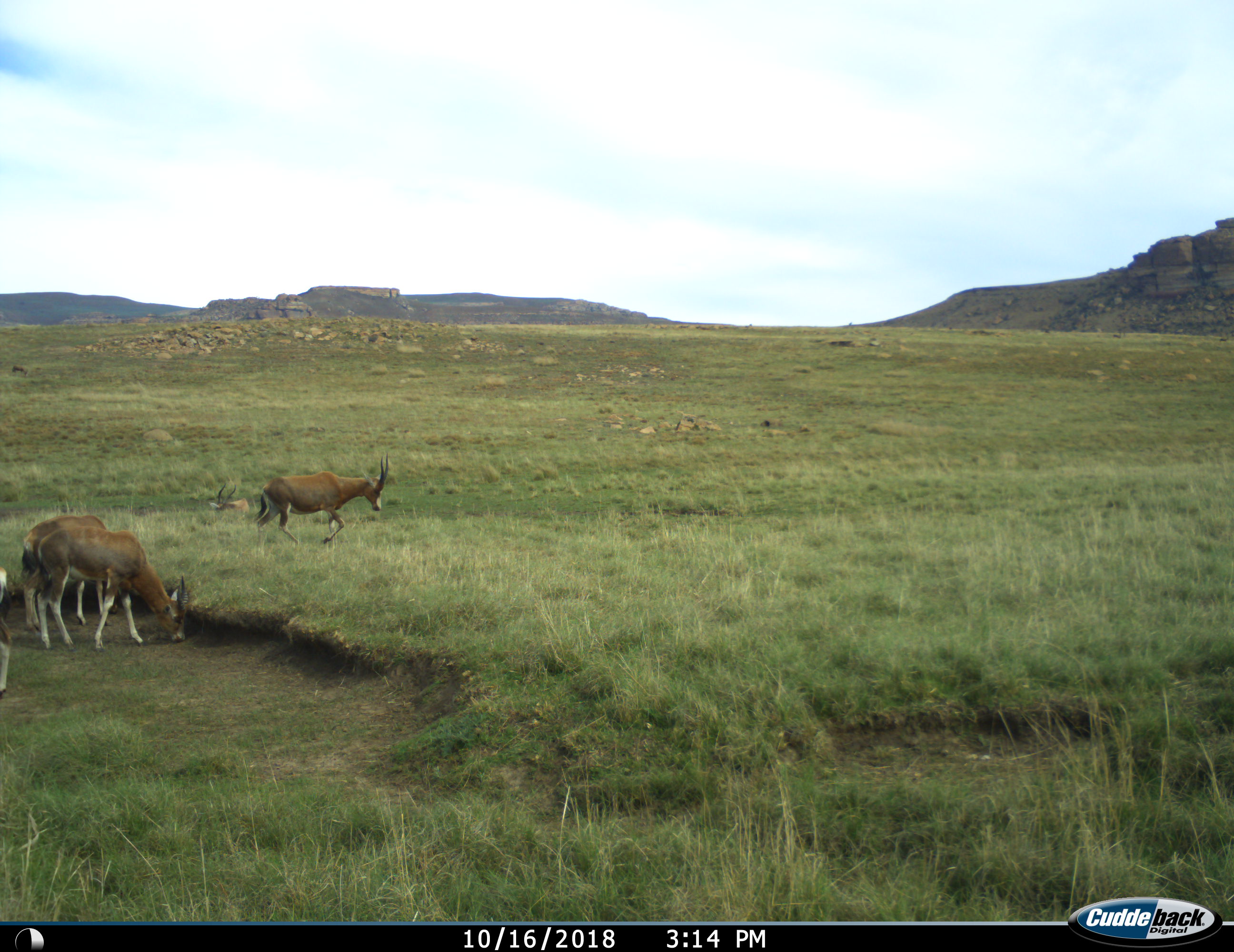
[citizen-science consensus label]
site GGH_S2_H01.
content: unidentified animal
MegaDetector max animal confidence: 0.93